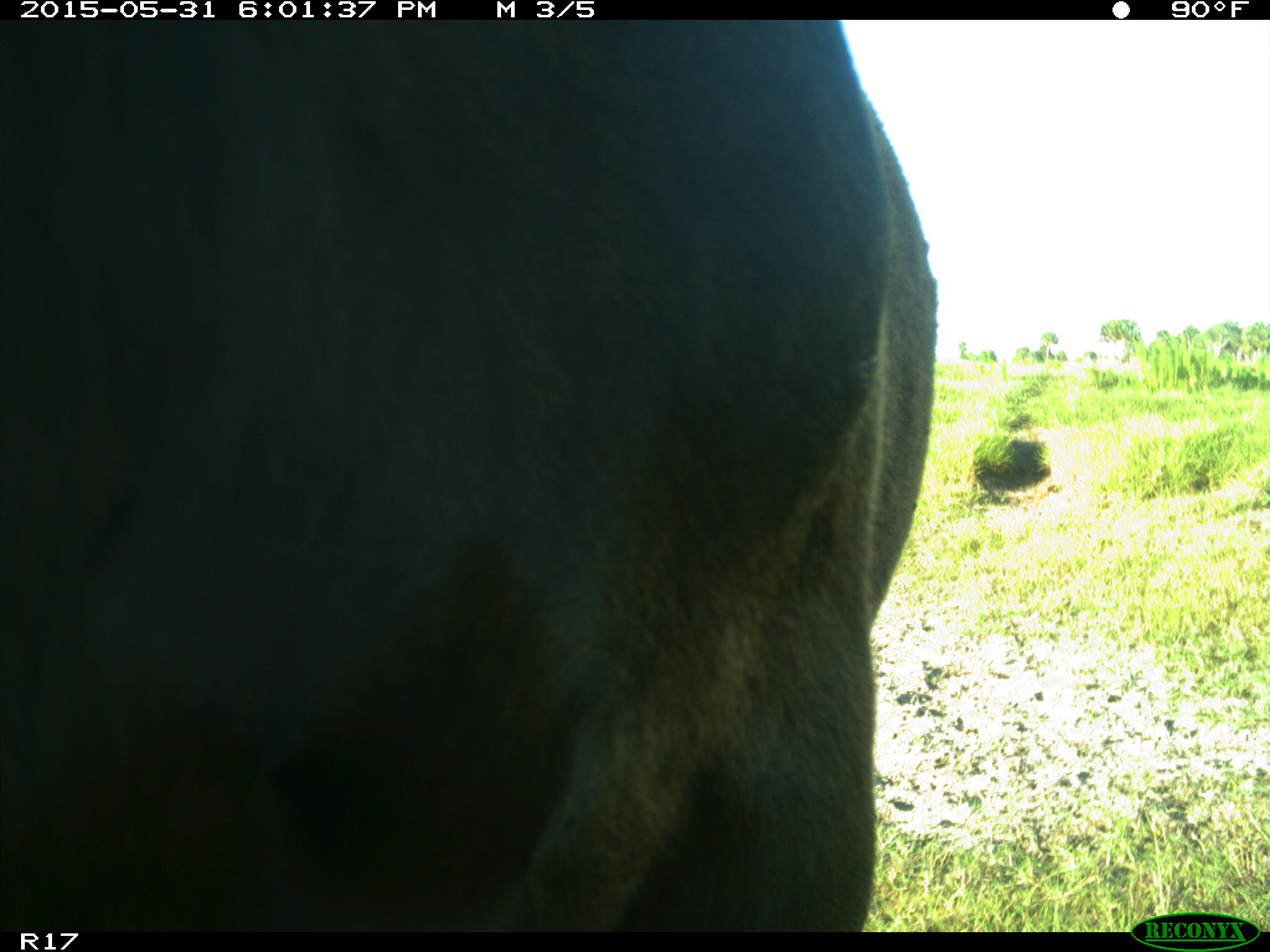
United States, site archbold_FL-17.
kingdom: Animalia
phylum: Chordata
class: Mammalia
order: Artiodactyla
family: Bovidae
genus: Bos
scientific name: Bos taurus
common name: domestic cow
Bos taurus (domestic cow).